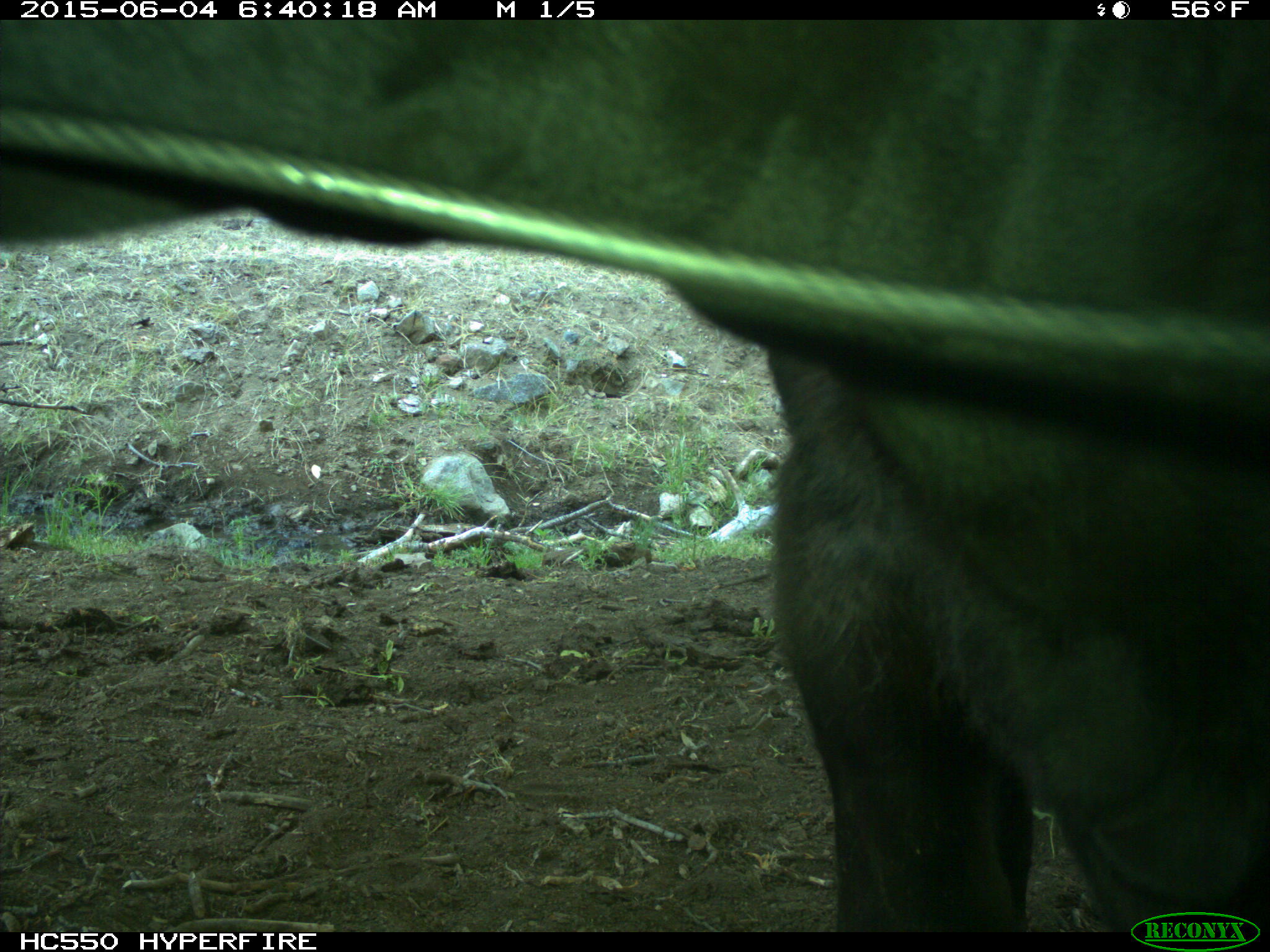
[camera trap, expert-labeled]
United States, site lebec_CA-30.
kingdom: Animalia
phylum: Chordata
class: Mammalia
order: Artiodactyla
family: Bovidae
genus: Bos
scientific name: Bos taurus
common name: domestic cow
Bos taurus (domestic cow).